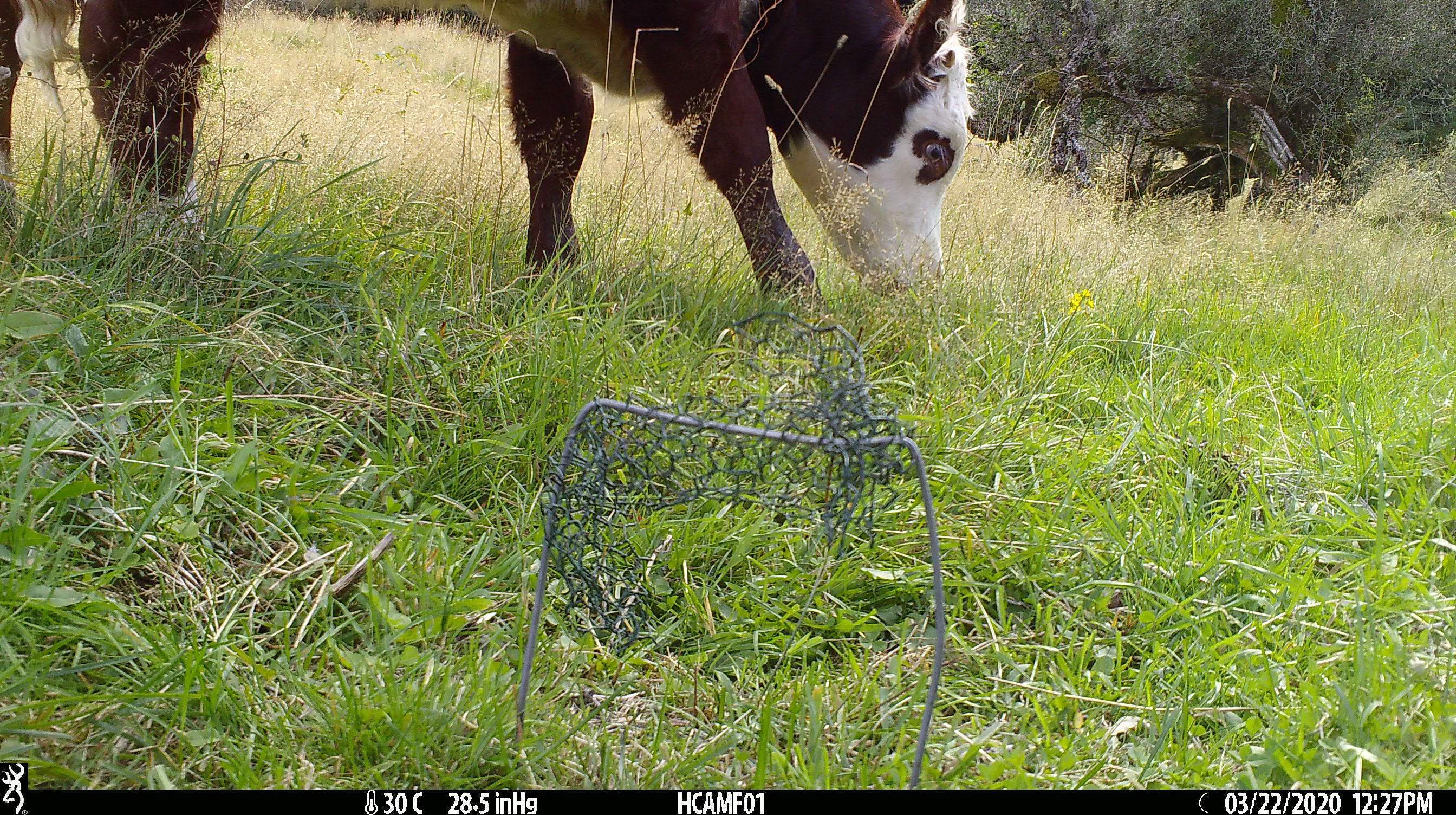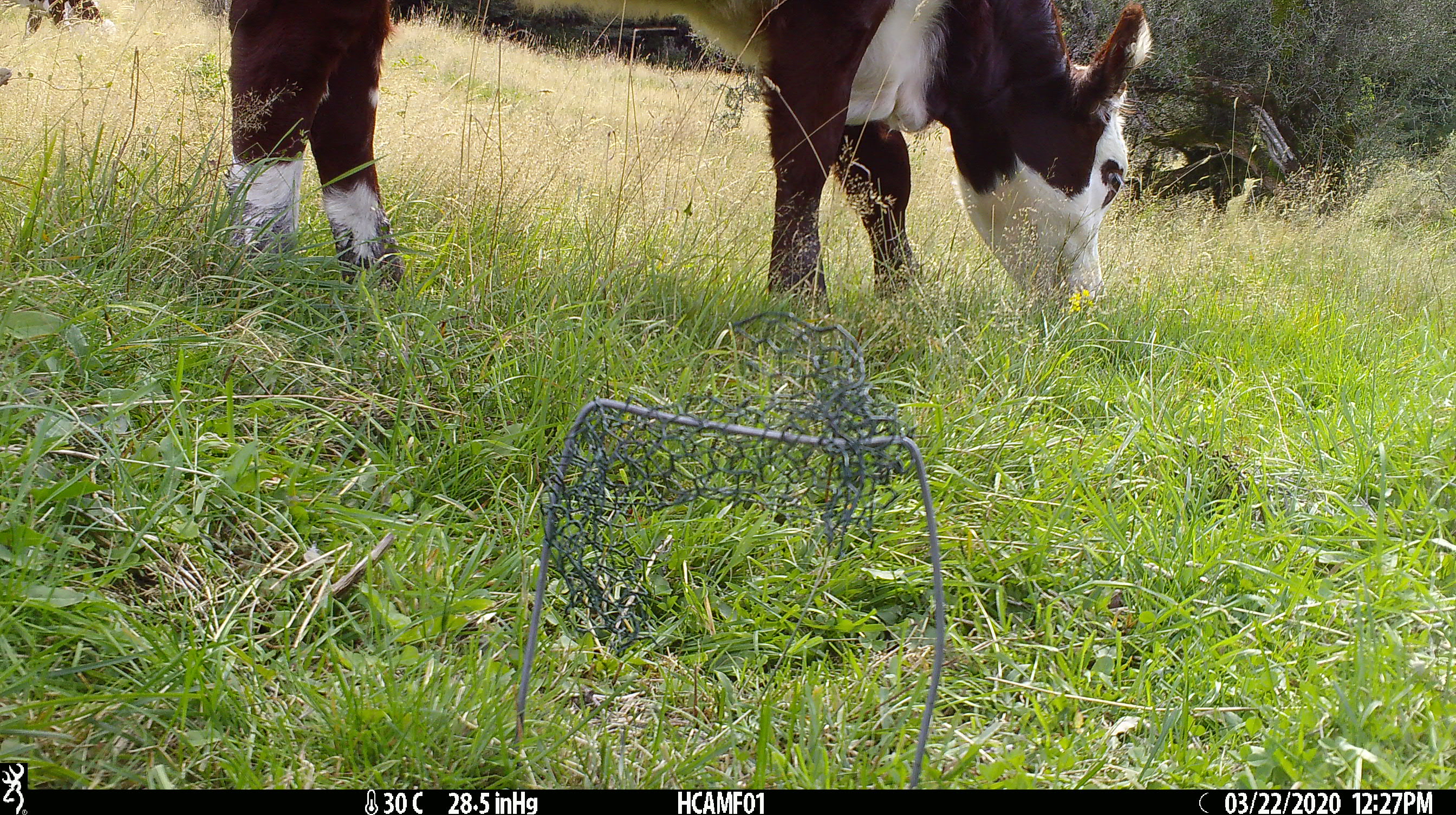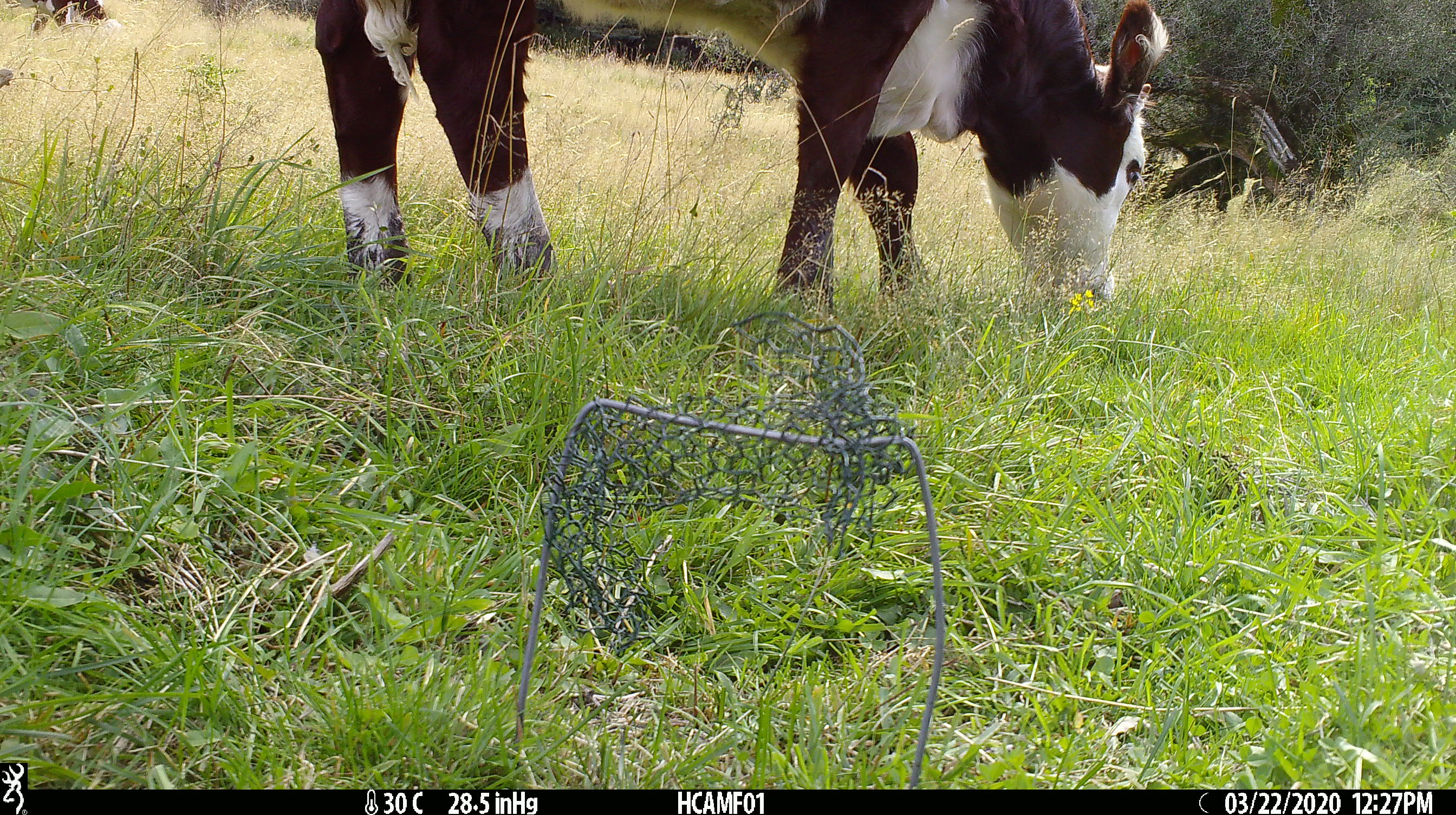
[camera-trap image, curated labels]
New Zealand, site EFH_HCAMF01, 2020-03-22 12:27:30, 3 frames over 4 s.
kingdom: Animalia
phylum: Chordata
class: Mammalia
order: Artiodactyla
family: Bovidae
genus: Bos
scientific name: Bos taurus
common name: domestic cow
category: cow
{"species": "cow (domestic cow) (Bos taurus)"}